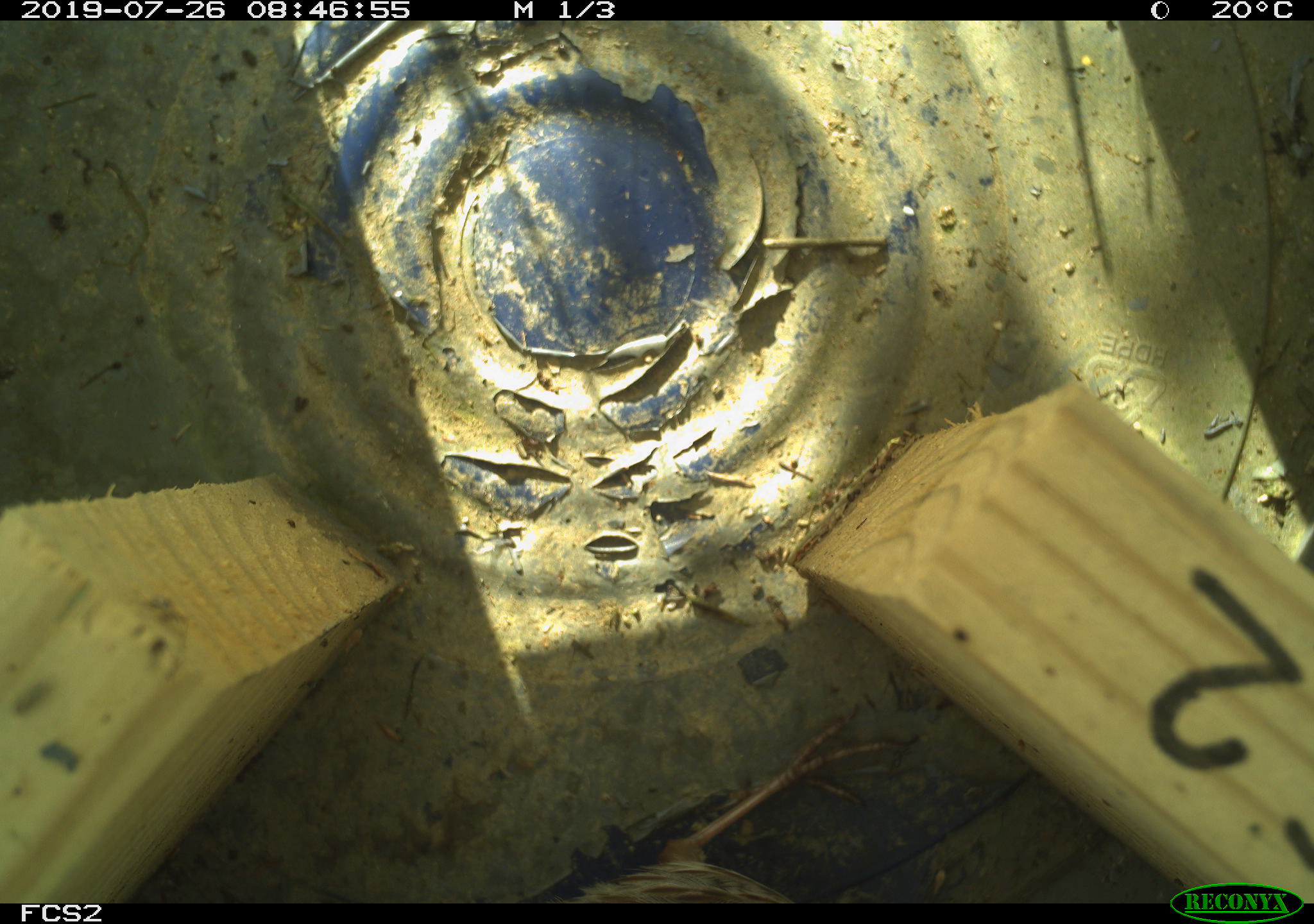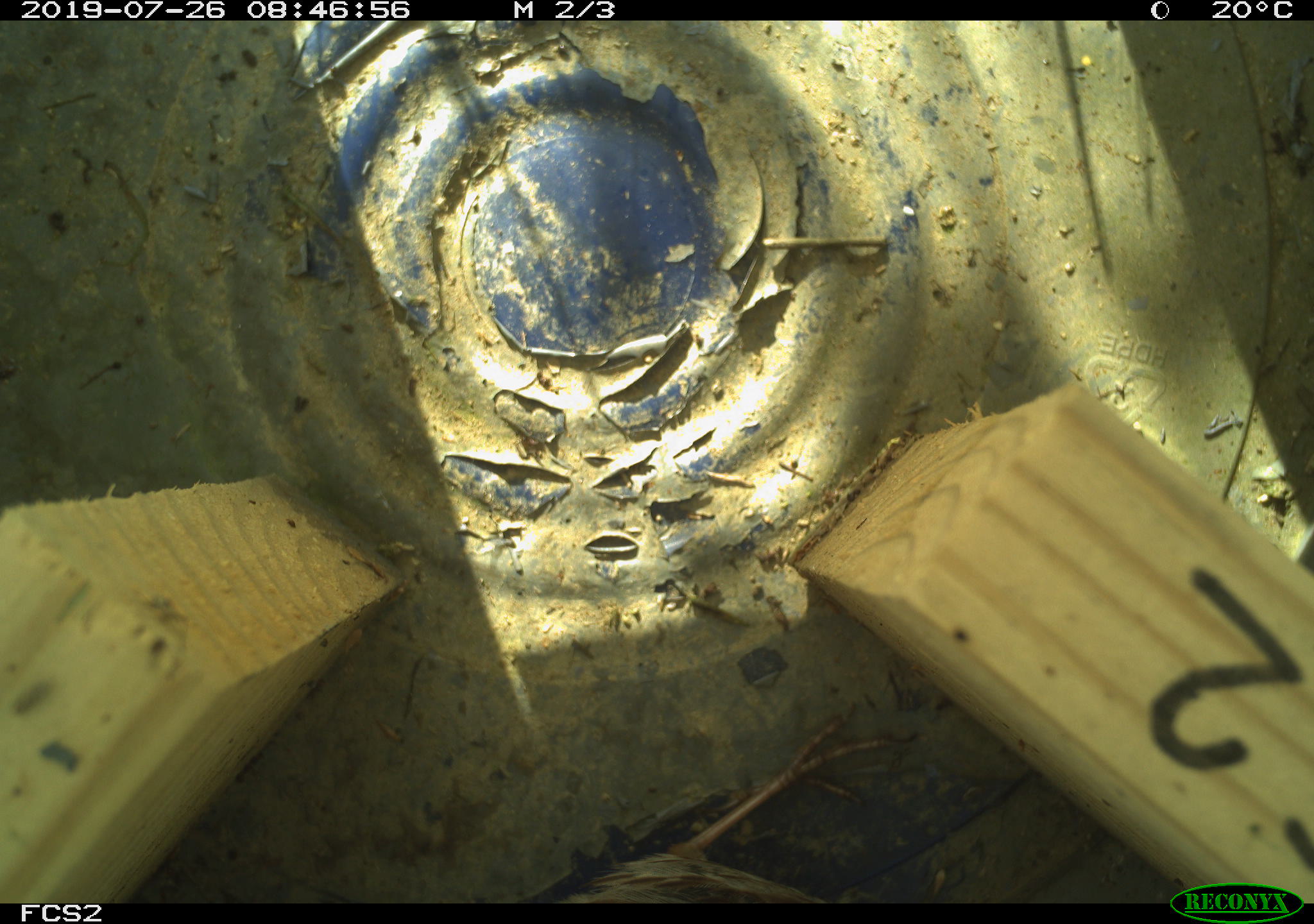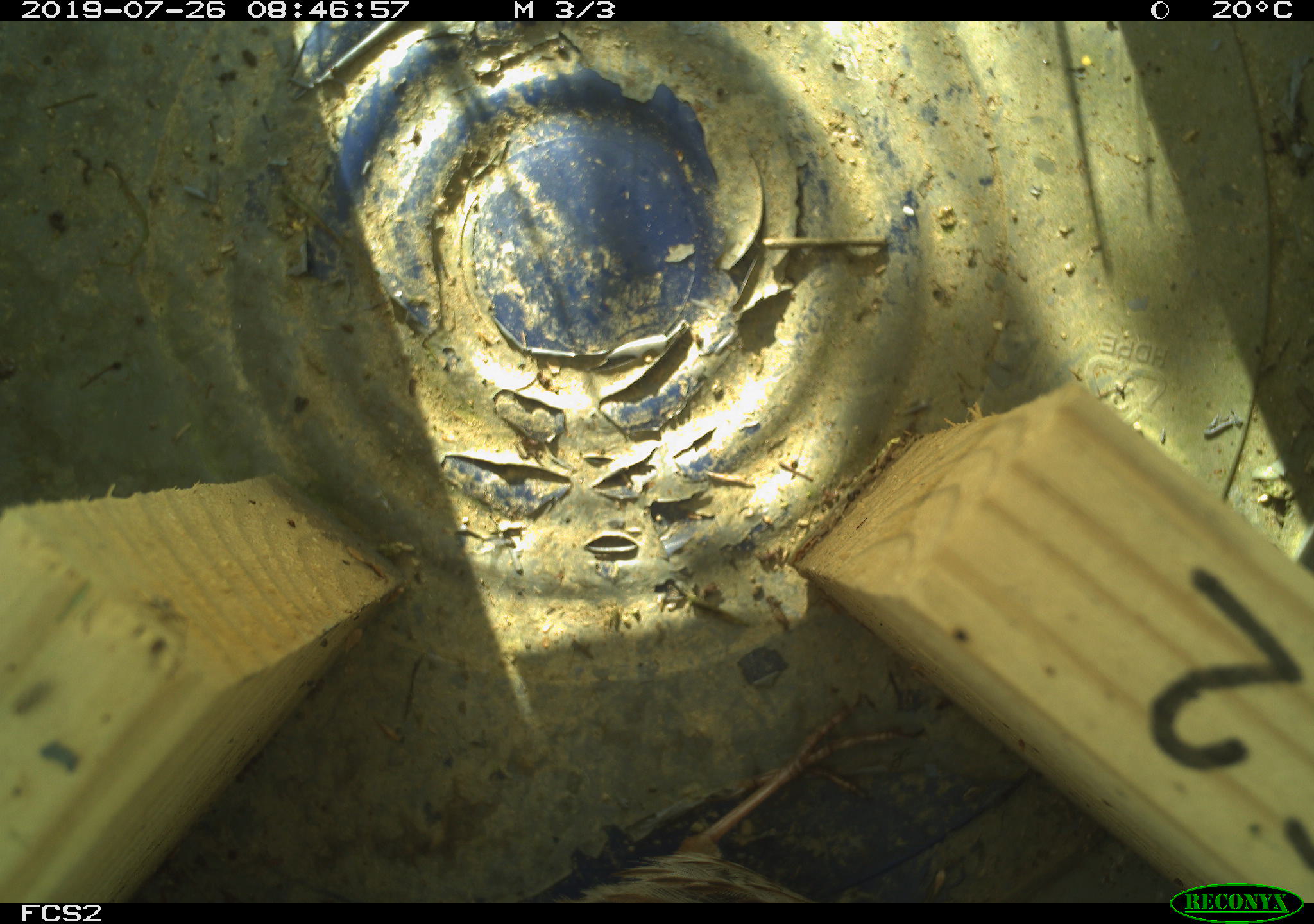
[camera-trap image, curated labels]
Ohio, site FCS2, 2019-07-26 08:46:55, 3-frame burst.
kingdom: Animalia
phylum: Chordata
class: Aves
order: Passeriformes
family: Passerellidae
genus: Melospiza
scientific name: Melospiza melodia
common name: song sparrow